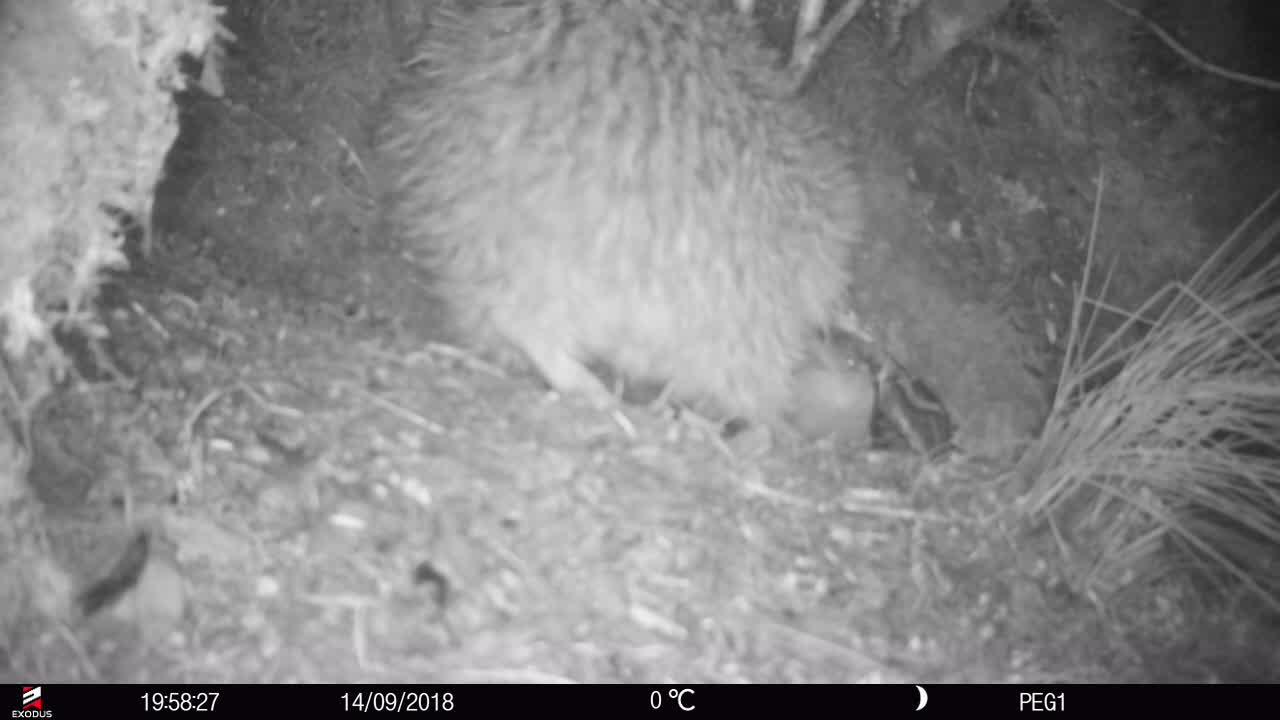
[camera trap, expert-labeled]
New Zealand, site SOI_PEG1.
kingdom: Animalia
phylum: Chordata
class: Aves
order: Apterygiformes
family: Apterygidae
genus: Apteryx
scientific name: Apteryx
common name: kiwi